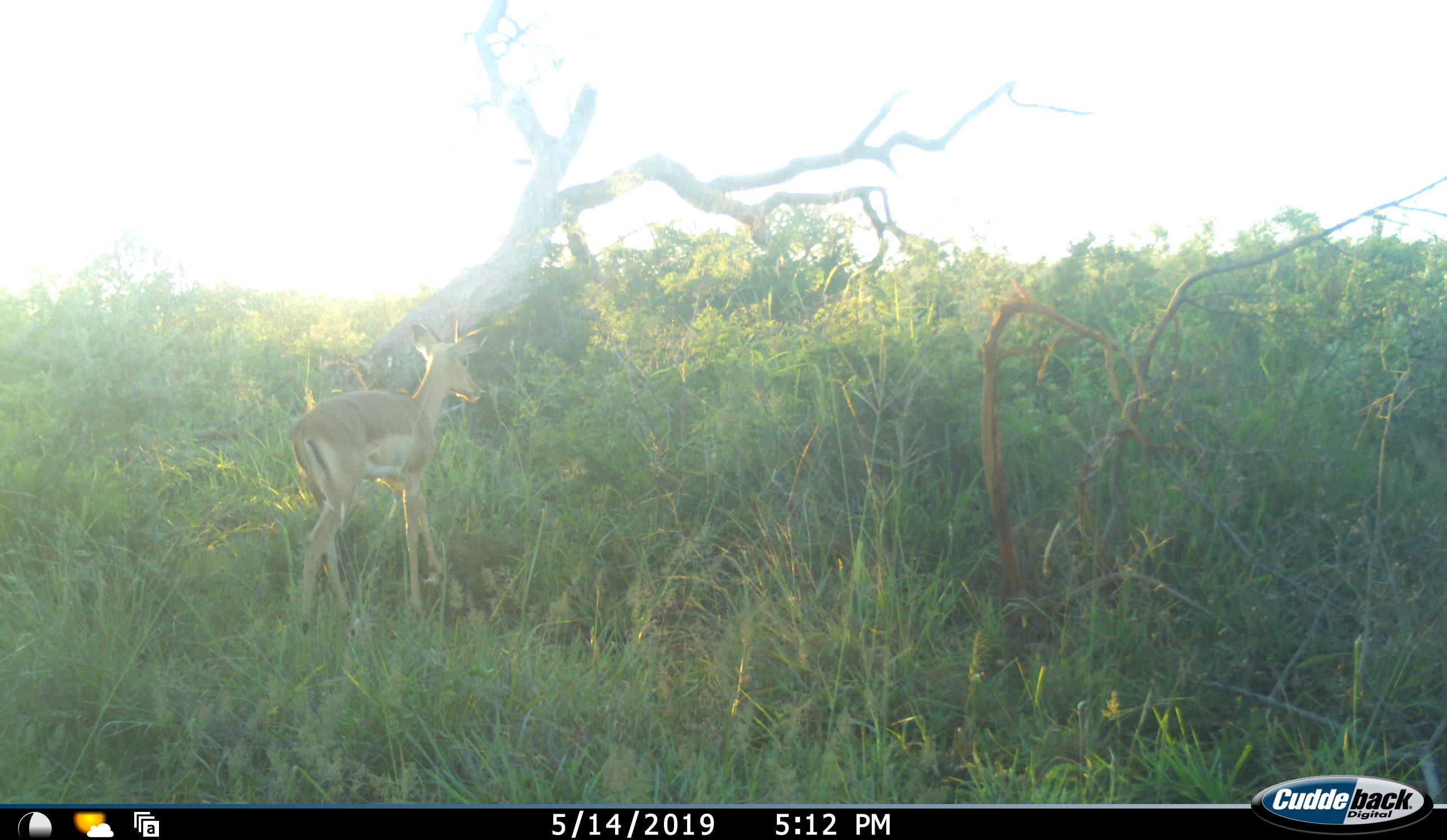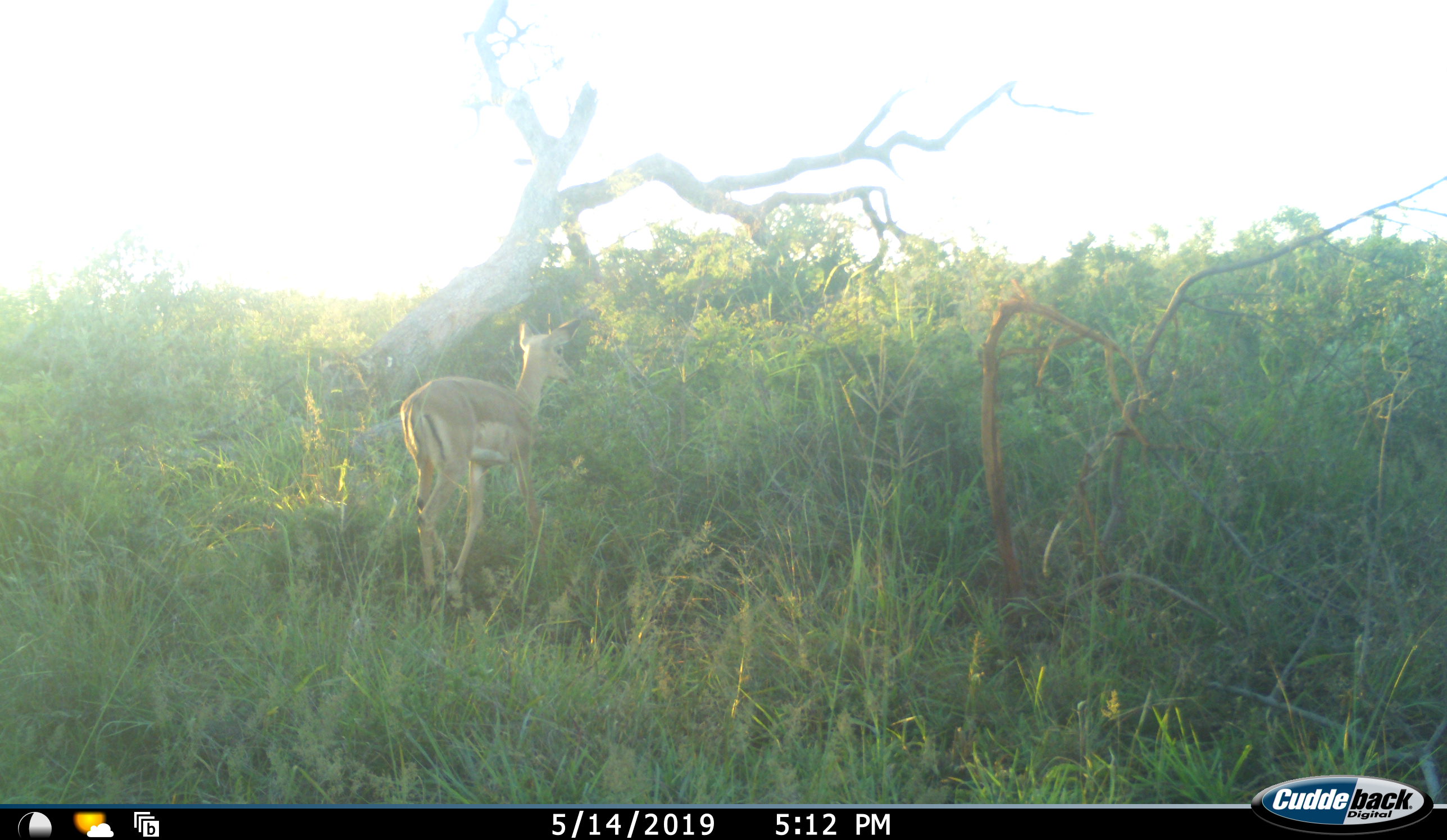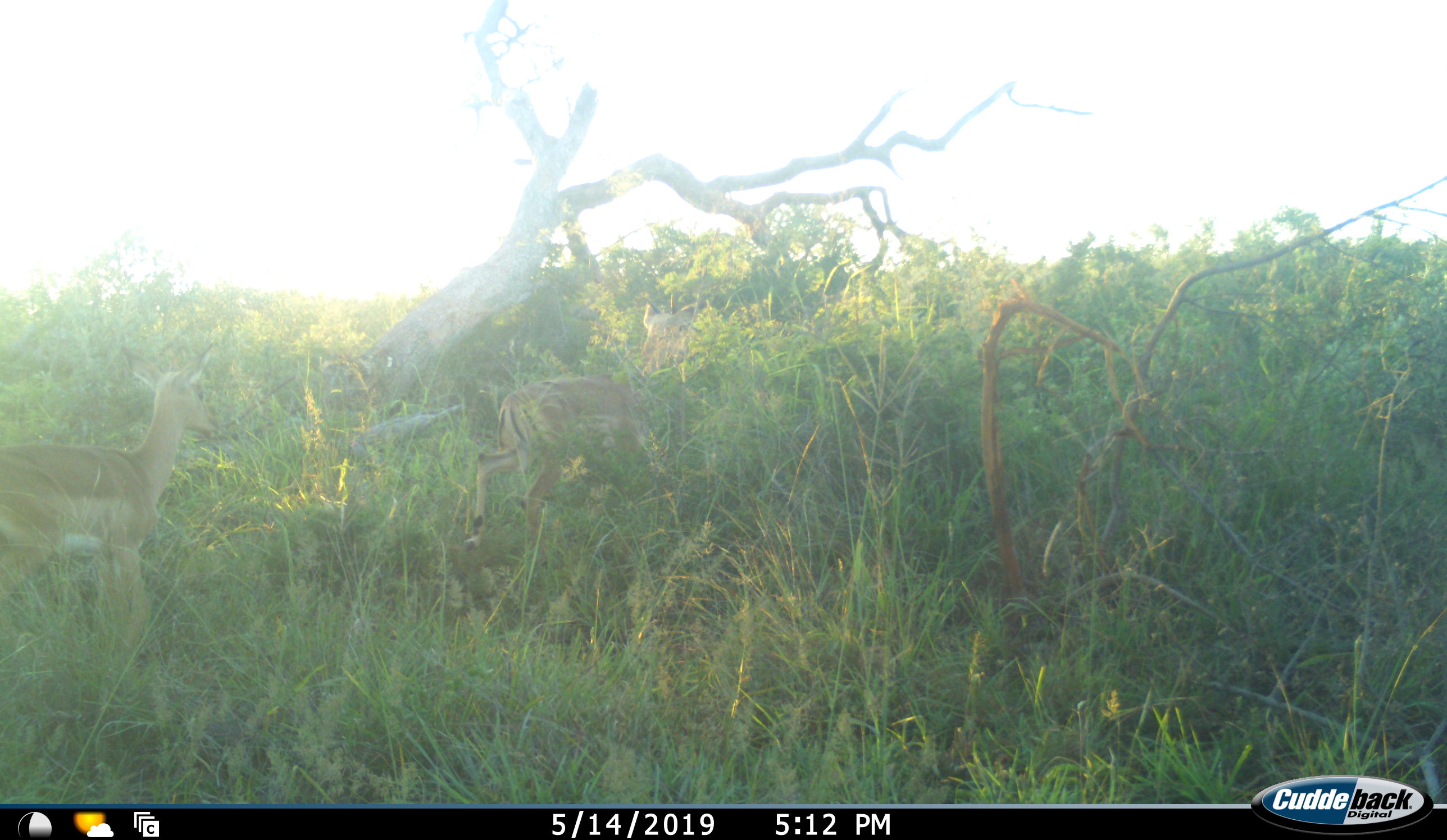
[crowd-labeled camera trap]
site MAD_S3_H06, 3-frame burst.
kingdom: Animalia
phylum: Chordata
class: Mammalia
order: Artiodactyla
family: Bovidae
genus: Aepyceros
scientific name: Aepyceros melampus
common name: impala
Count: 2.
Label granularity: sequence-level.